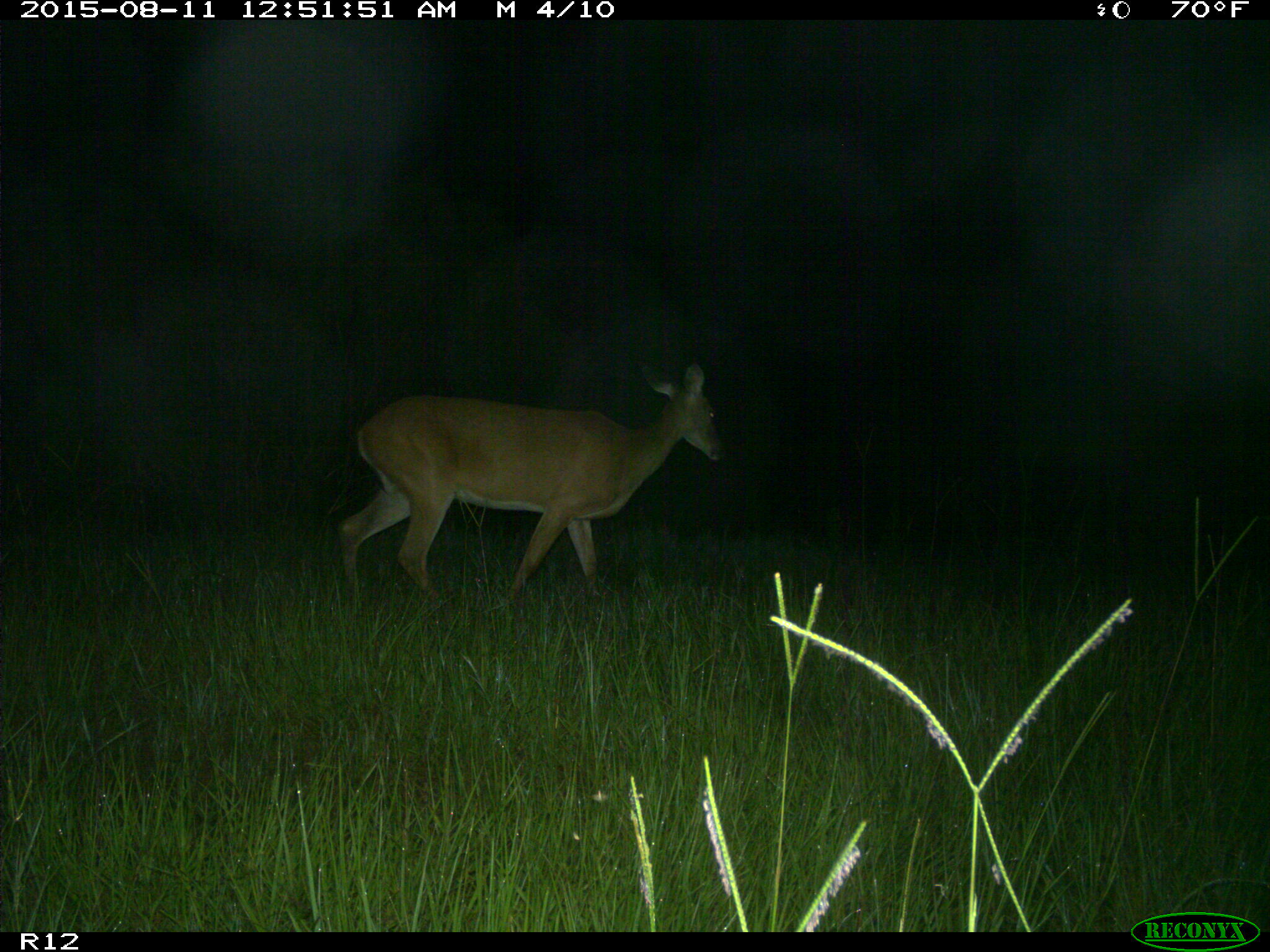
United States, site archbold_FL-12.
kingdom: Animalia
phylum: Chordata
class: Mammalia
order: Artiodactyla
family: Cervidae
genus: Odocoileus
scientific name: Odocoileus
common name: deer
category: unidentified deer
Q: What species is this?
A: Unidentified deer (deer) (Odocoileus).